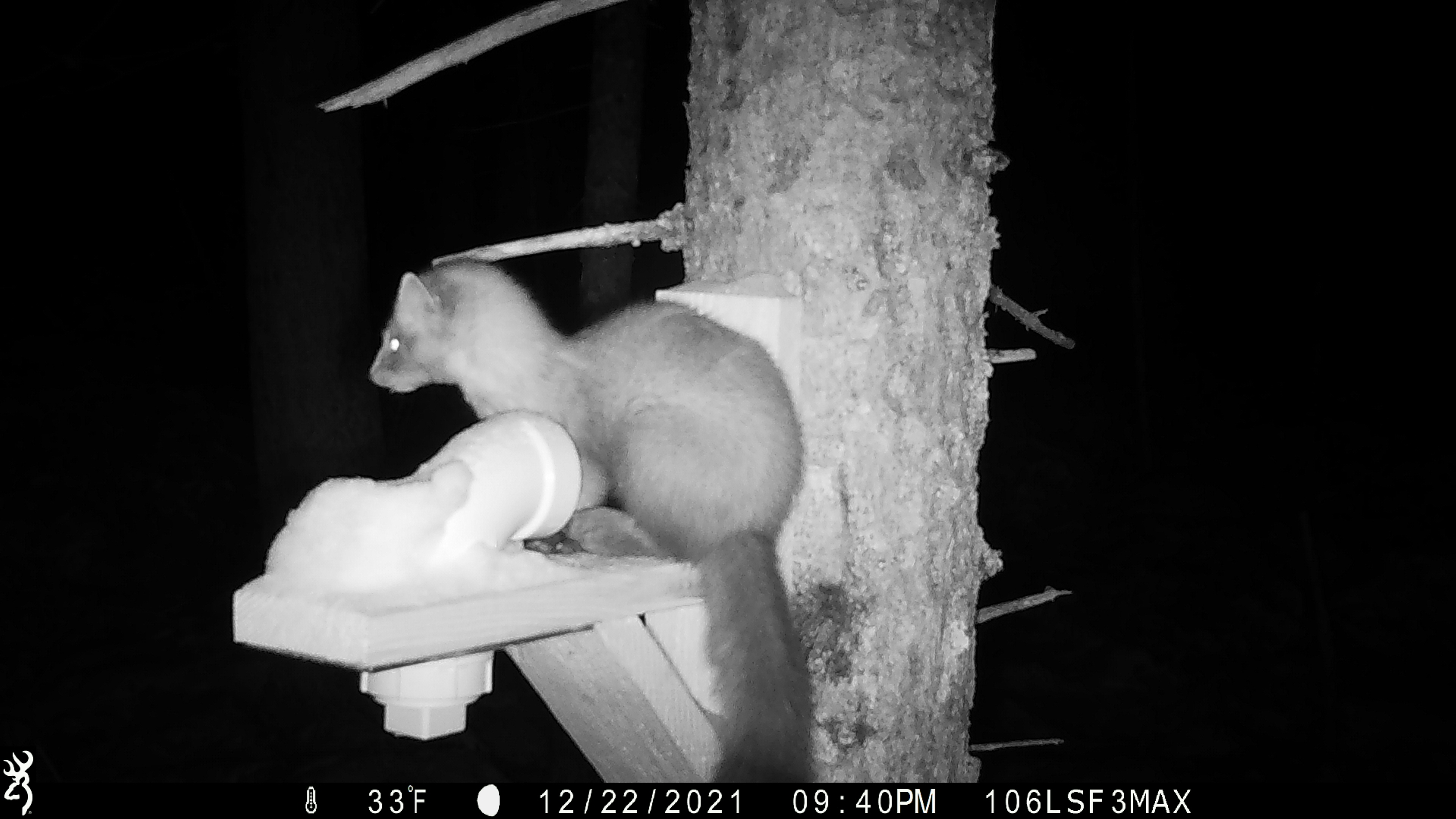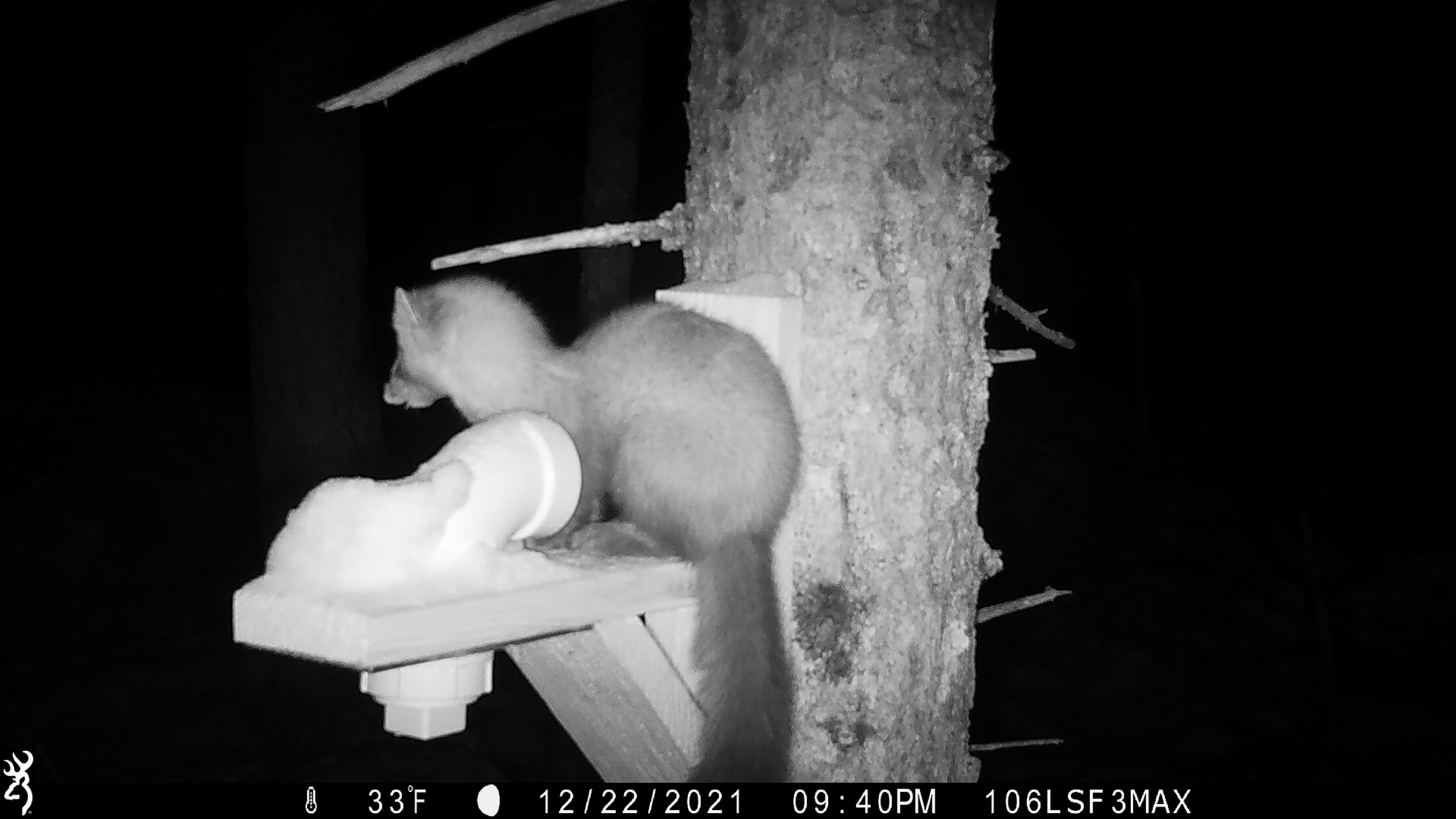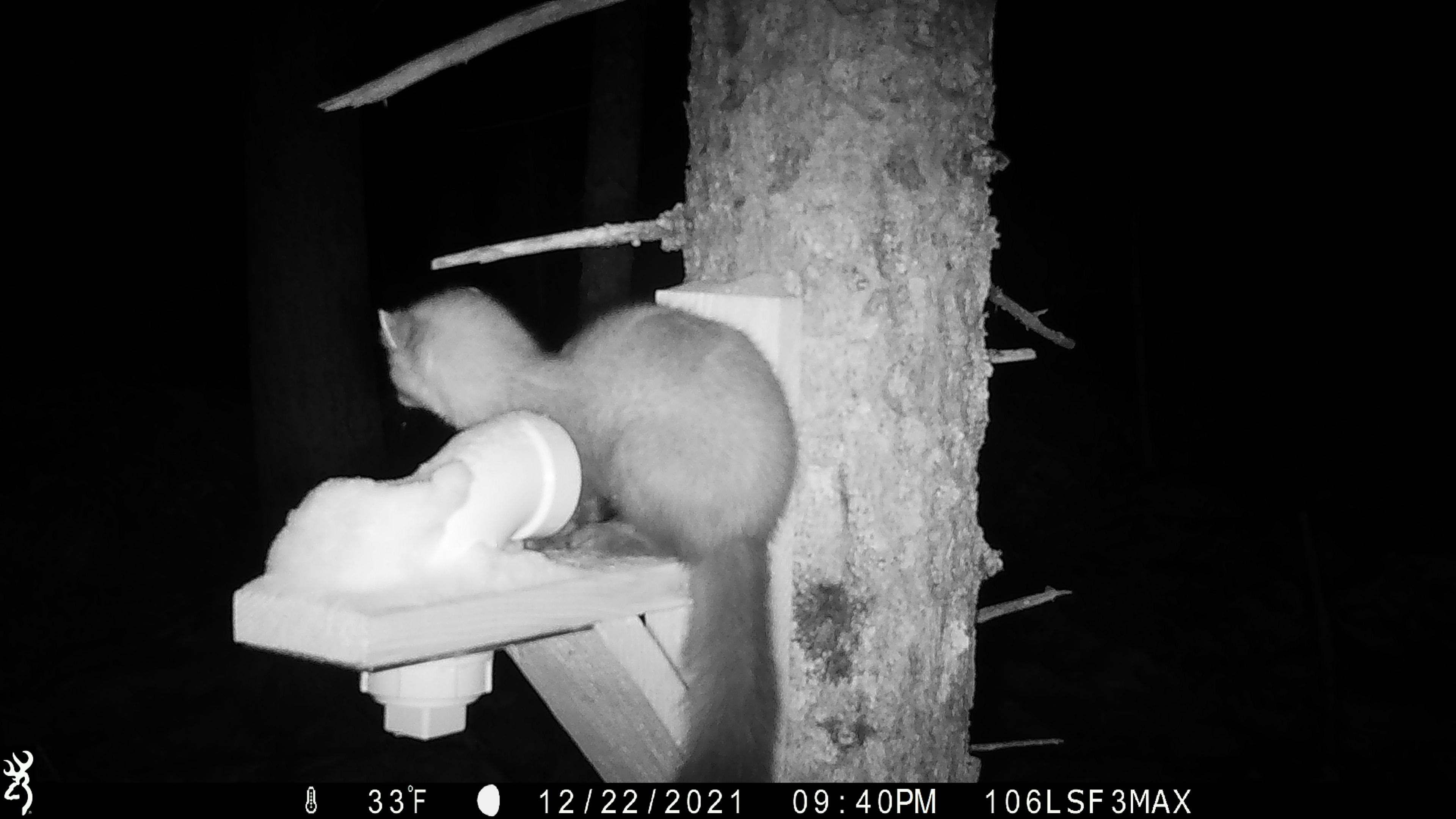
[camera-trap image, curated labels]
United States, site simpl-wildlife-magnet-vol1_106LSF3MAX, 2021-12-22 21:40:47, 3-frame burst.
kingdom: Animalia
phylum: Chordata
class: Mammalia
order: Carnivora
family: Mustelidae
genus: Martes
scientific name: Martes americana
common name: american marten